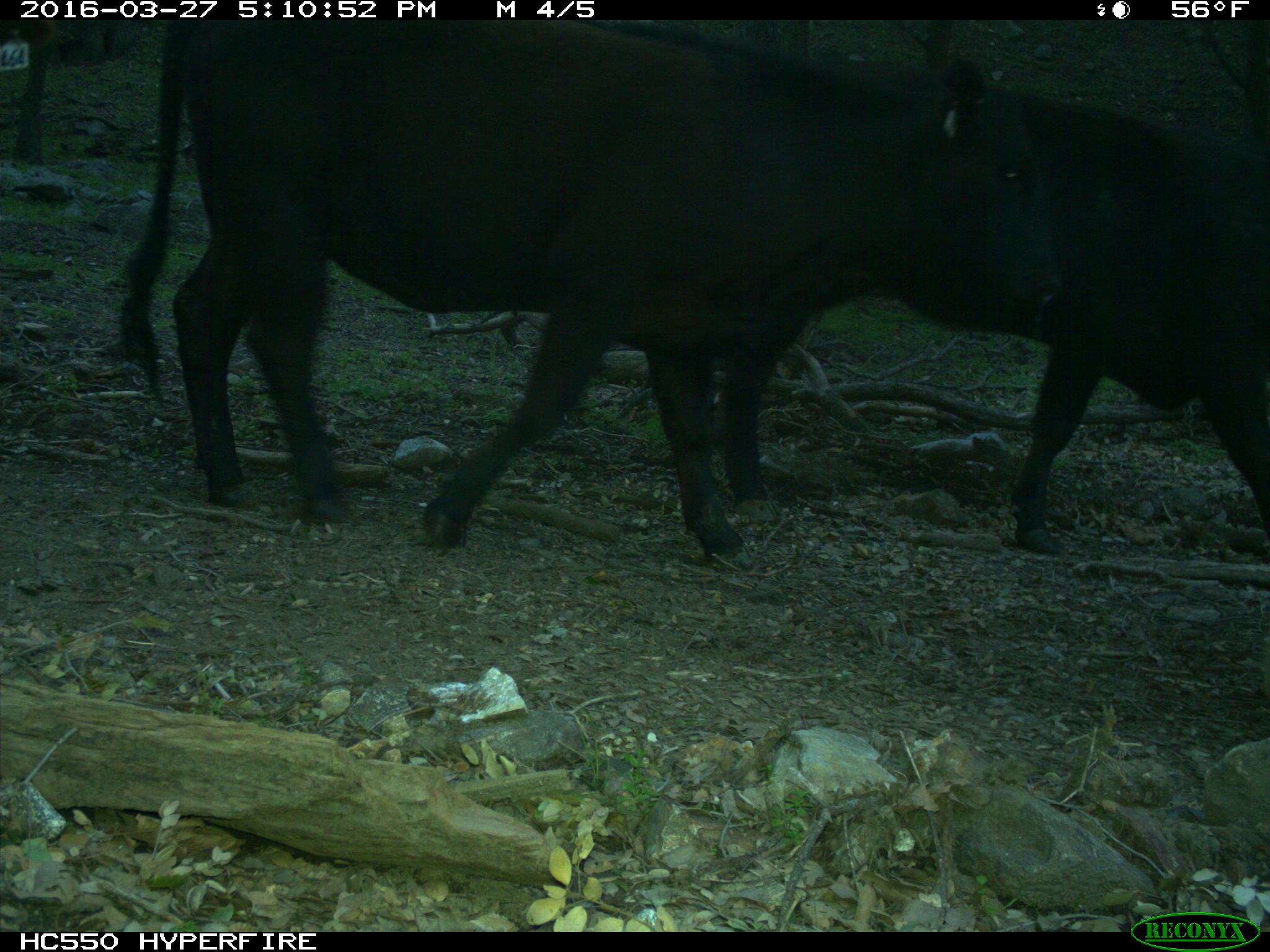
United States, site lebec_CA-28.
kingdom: Animalia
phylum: Chordata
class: Mammalia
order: Artiodactyla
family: Bovidae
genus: Bos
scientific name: Bos taurus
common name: domestic cow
Bos taurus (domestic cow).